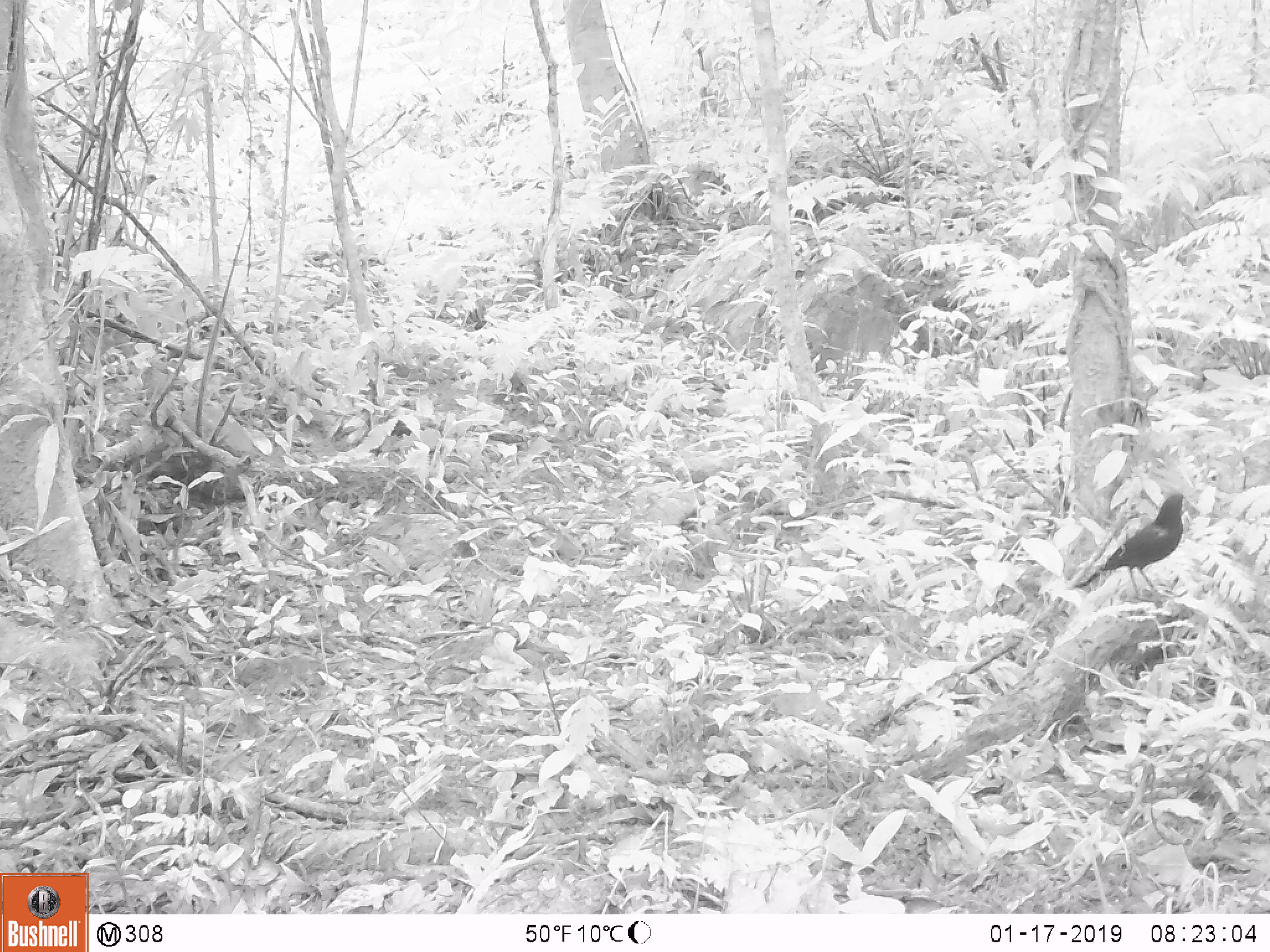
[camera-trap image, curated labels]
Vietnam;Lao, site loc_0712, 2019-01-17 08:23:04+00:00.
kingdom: Animalia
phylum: Chordata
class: Aves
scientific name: Aves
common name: bird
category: unidentified bird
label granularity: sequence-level